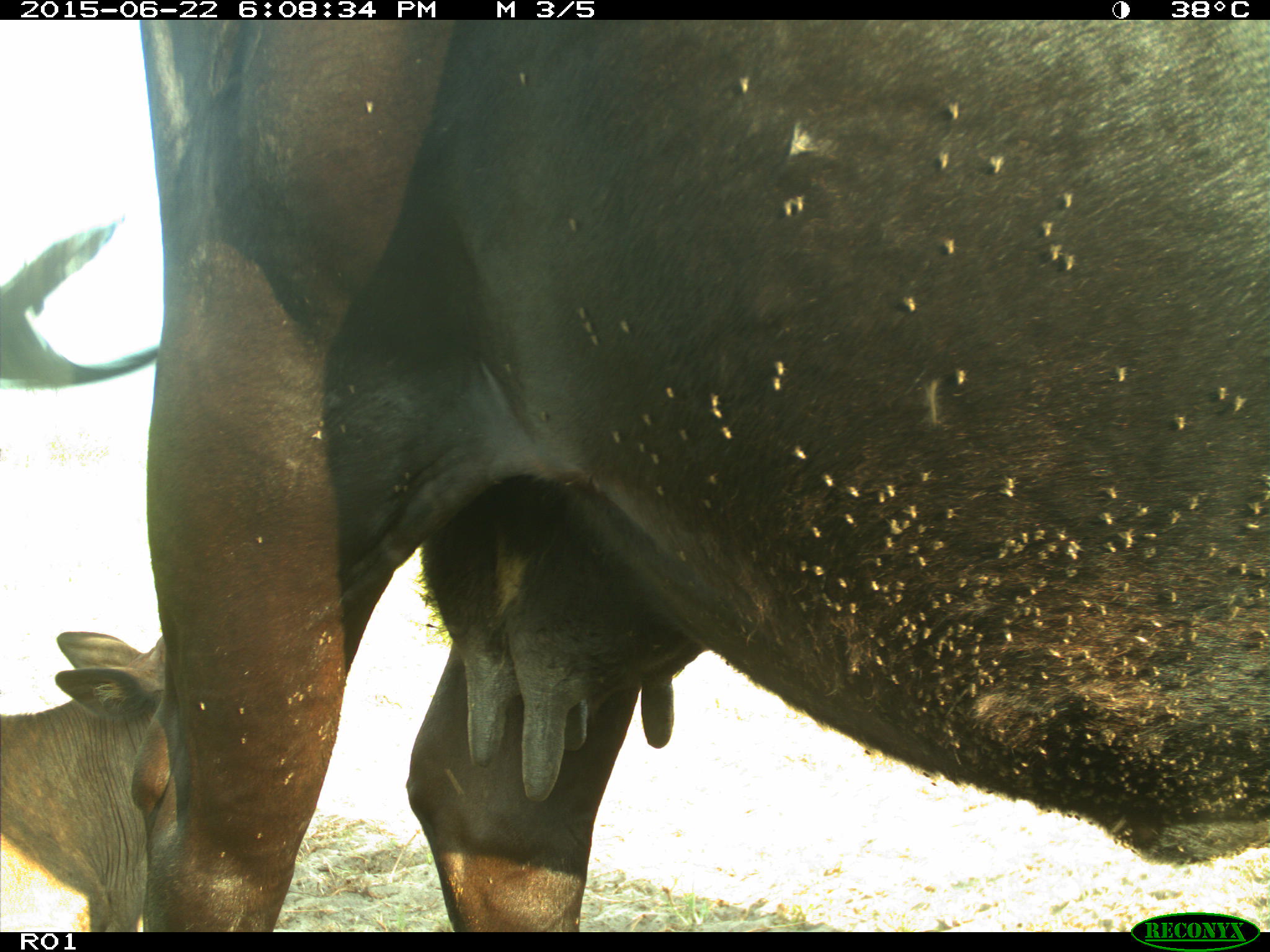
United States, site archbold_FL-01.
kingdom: Animalia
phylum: Chordata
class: Mammalia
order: Artiodactyla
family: Bovidae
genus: Bos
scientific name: Bos taurus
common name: domestic cow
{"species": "Bos taurus (domestic cow)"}